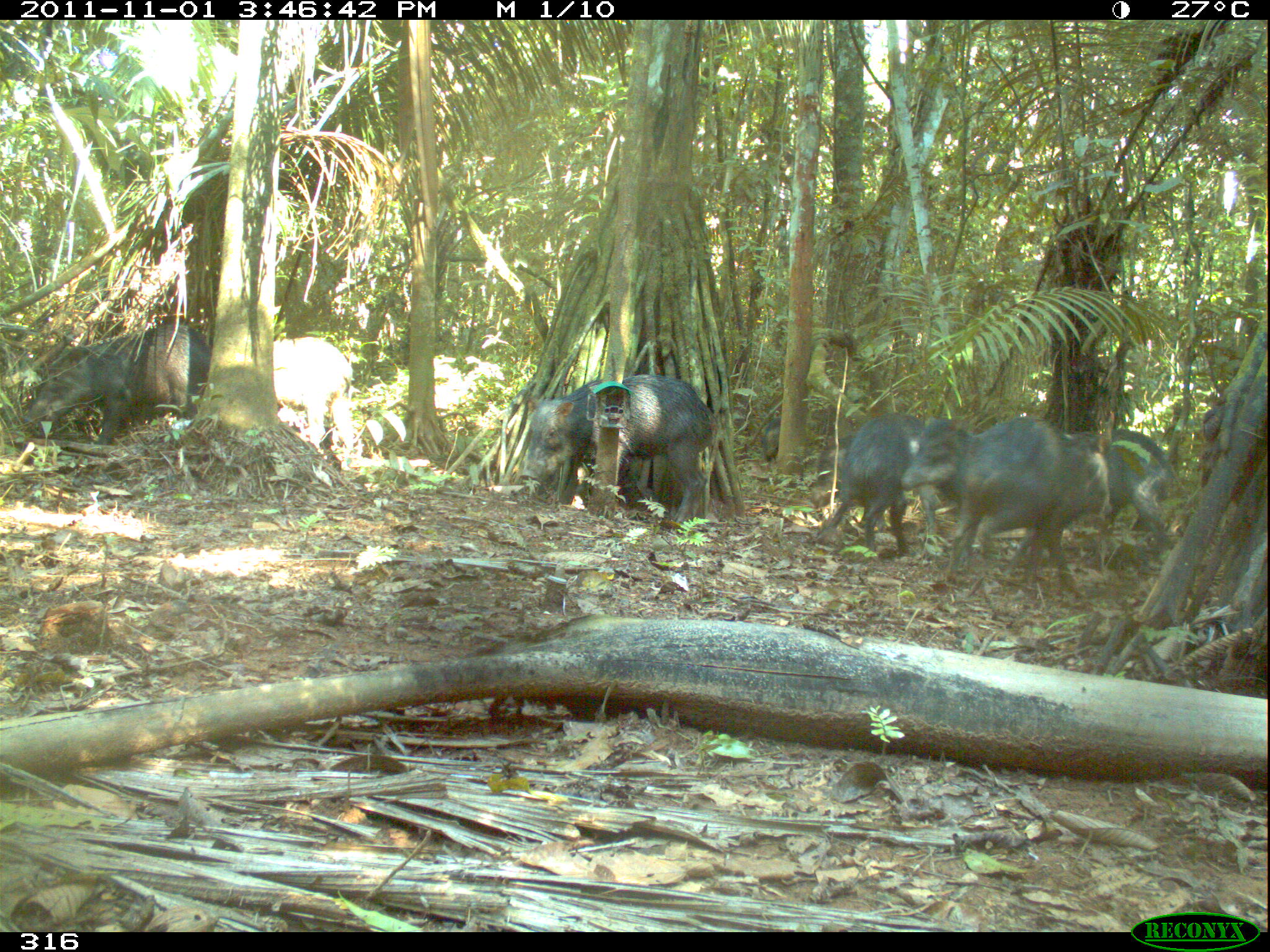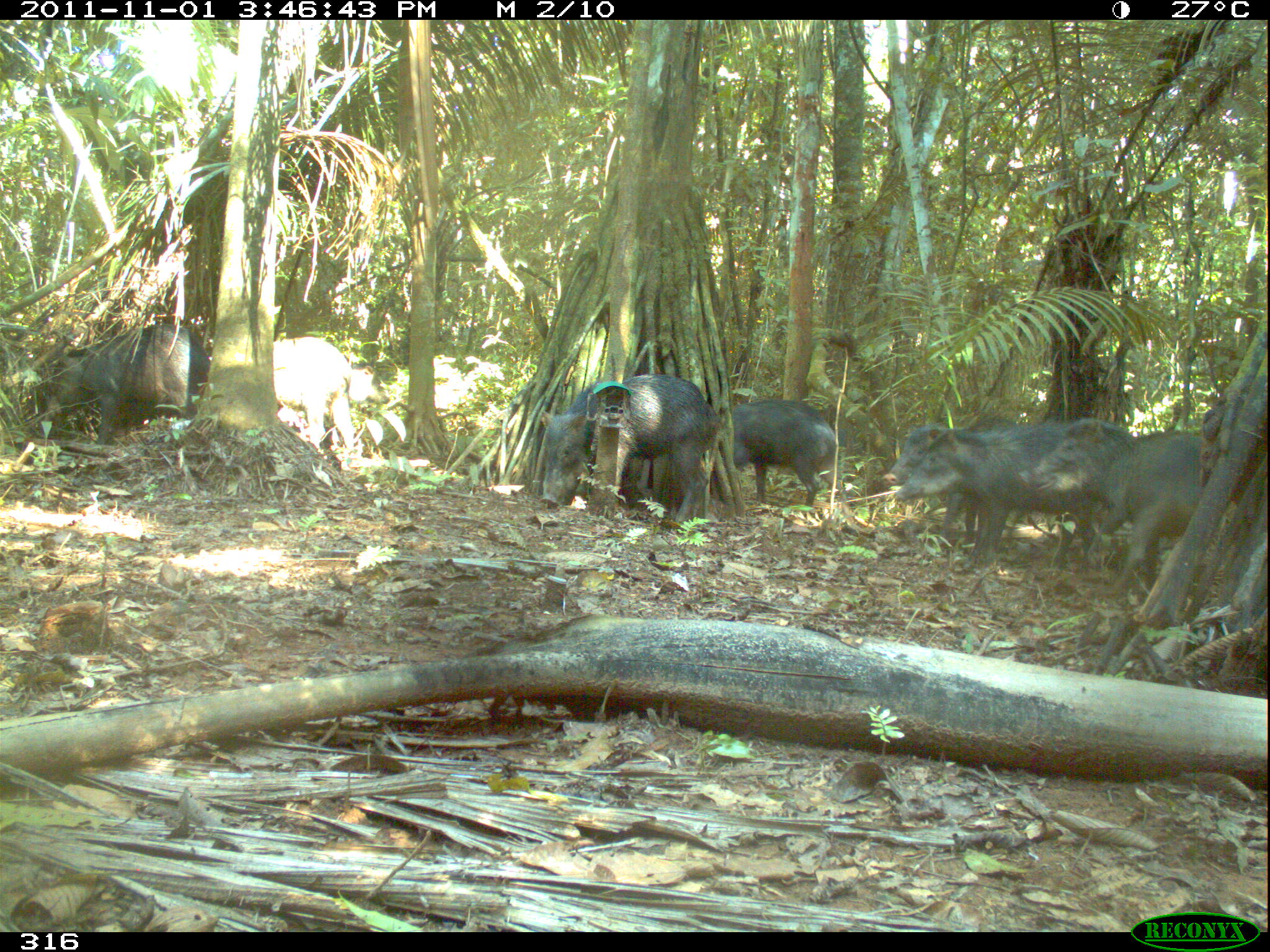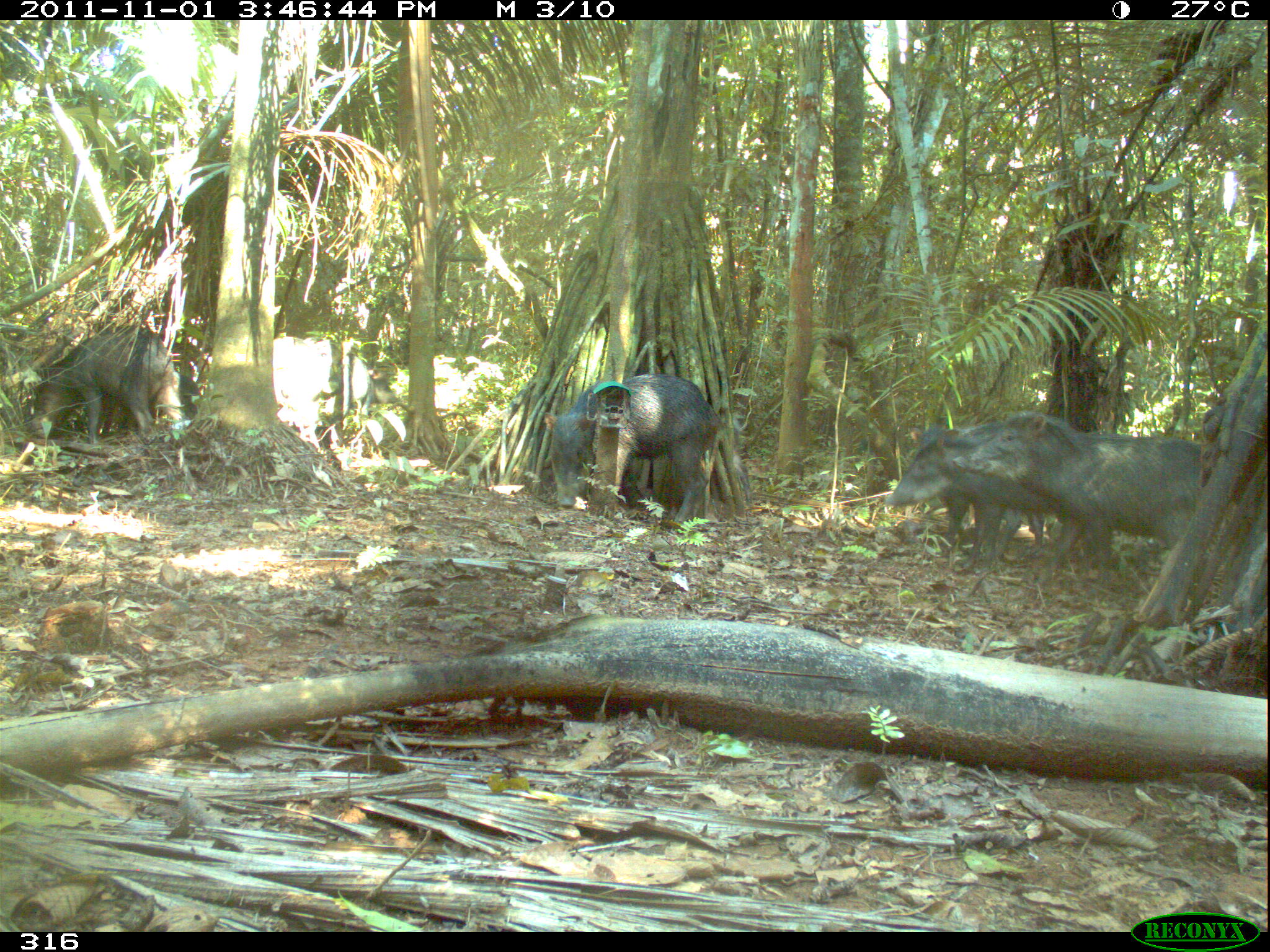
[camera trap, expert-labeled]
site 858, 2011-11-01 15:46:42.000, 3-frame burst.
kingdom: Animalia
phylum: Chordata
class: Mammalia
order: Artiodactyla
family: Tayassuidae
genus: Tayassu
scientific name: Tayassu pecari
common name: white-lipped peccary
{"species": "Tayassu pecari (white-lipped peccary)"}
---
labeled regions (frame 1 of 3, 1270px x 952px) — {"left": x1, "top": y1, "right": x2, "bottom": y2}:
tayassu pecari: {"left": 943, "top": 414, "right": 1117, "bottom": 591}; {"left": 519, "top": 373, "right": 717, "bottom": 524}; {"left": 19, "top": 322, "right": 215, "bottom": 455}; {"left": 899, "top": 420, "right": 1044, "bottom": 576}; {"left": 808, "top": 410, "right": 945, "bottom": 557}; {"left": 1102, "top": 424, "right": 1182, "bottom": 554}; {"left": 272, "top": 336, "right": 353, "bottom": 450}; {"left": 760, "top": 407, "right": 845, "bottom": 462}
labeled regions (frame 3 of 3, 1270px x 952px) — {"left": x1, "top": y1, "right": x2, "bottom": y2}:
tayassu pecari: {"left": 952, "top": 409, "right": 1236, "bottom": 599}; {"left": 883, "top": 411, "right": 1093, "bottom": 566}; {"left": 538, "top": 370, "right": 731, "bottom": 532}; {"left": 21, "top": 324, "right": 173, "bottom": 445}